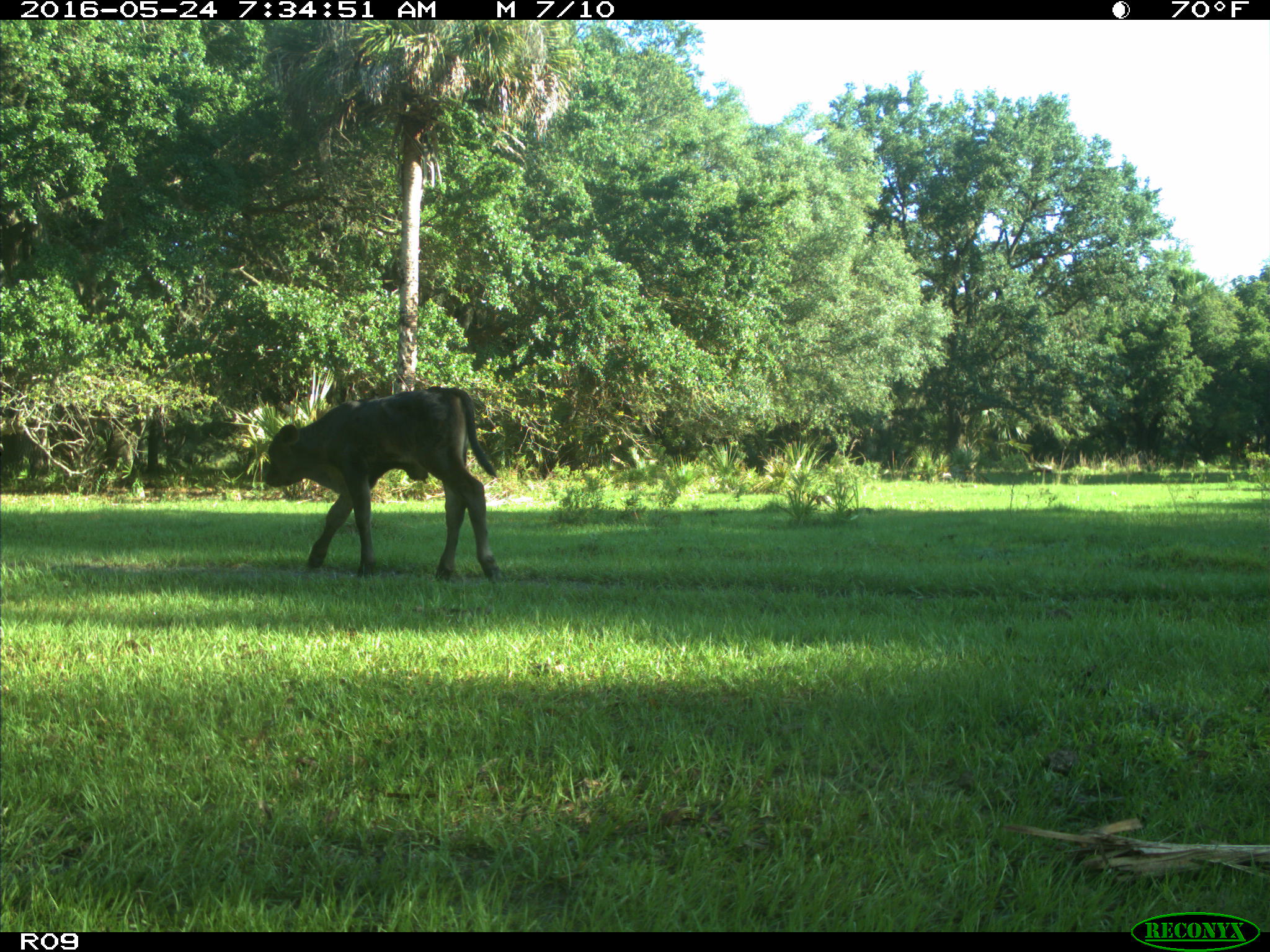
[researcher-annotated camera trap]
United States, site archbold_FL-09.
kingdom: Animalia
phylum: Chordata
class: Mammalia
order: Artiodactyla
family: Bovidae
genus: Bos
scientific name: Bos taurus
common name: domestic cow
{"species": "Bos taurus (domestic cow)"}